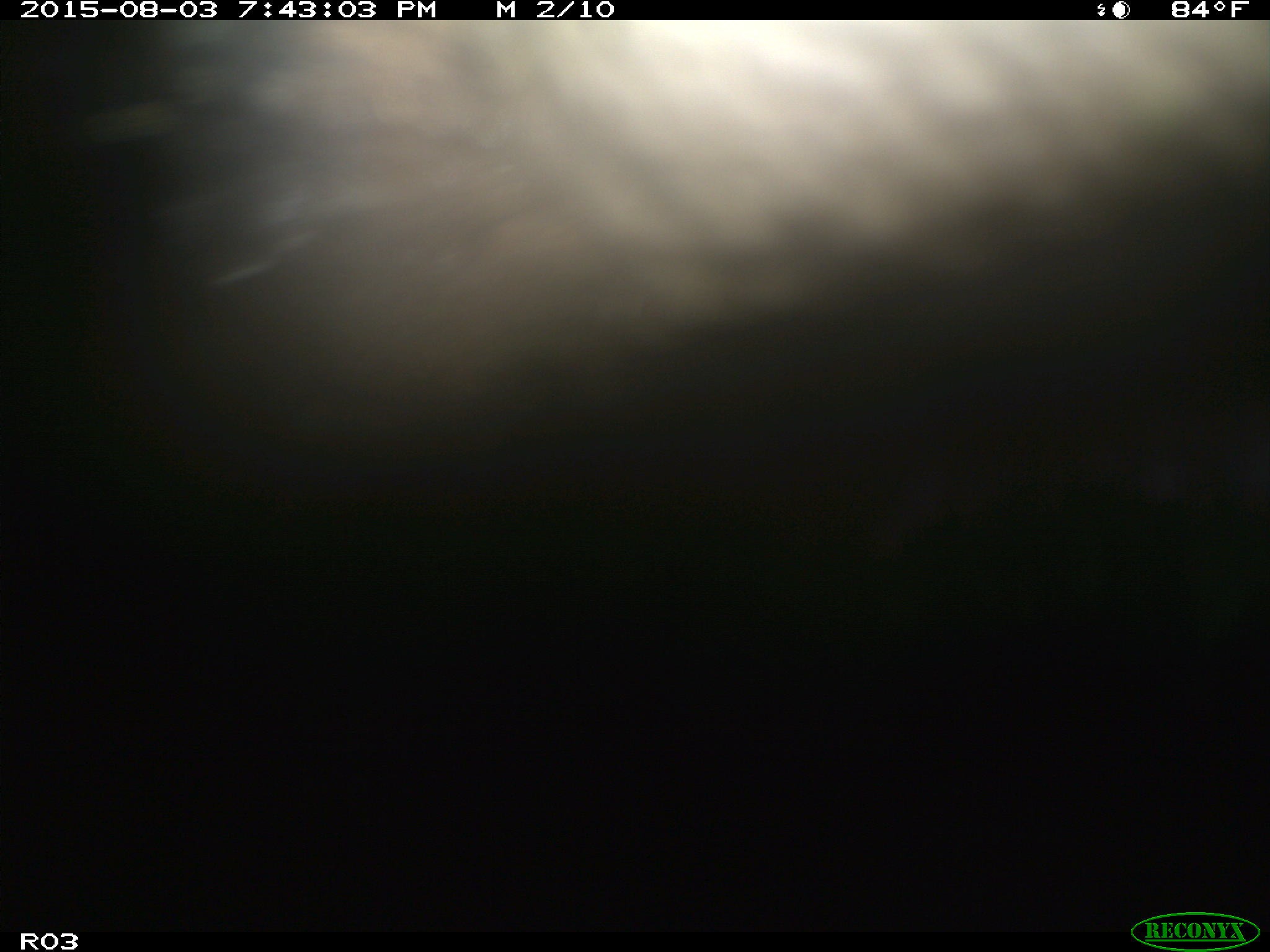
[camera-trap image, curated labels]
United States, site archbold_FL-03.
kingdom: Animalia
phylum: Chordata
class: Mammalia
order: Artiodactyla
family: Bovidae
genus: Bos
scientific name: Bos taurus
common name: domestic cow